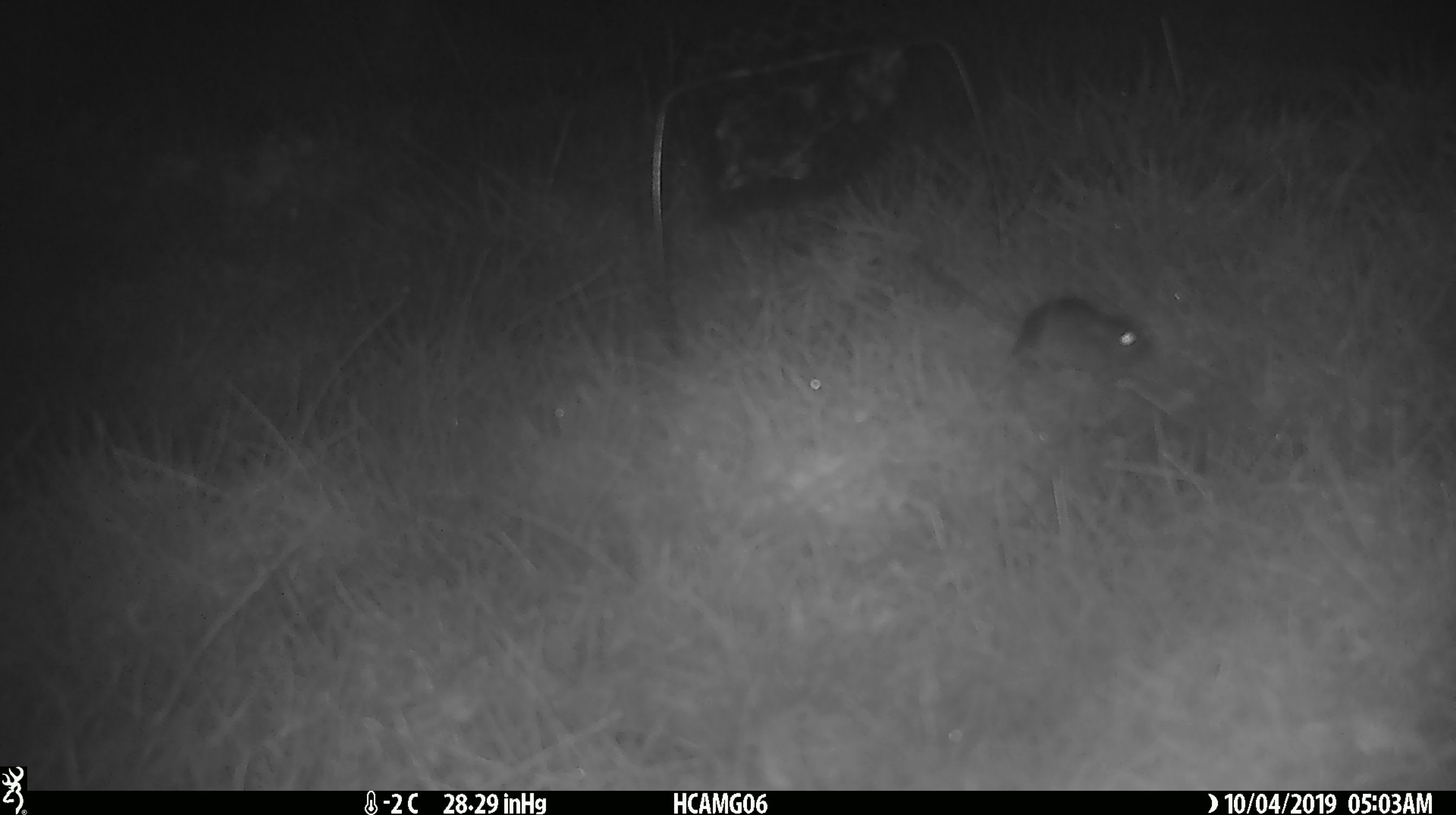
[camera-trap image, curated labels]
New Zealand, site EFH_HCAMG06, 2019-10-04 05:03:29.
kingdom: Animalia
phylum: Chordata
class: Mammalia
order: Rodentia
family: Muridae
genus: Mus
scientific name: Mus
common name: mouse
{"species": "mouse (Mus)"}